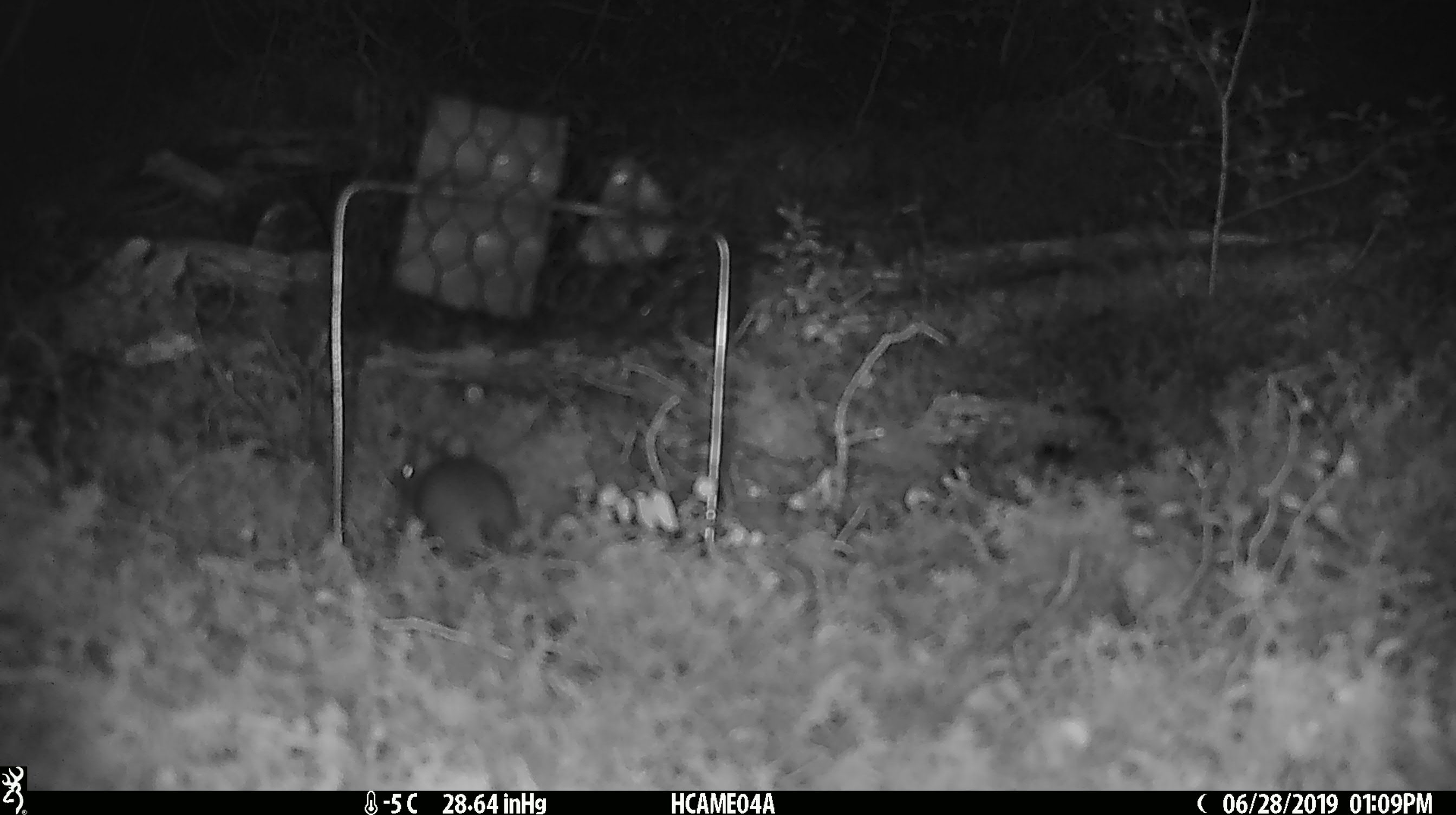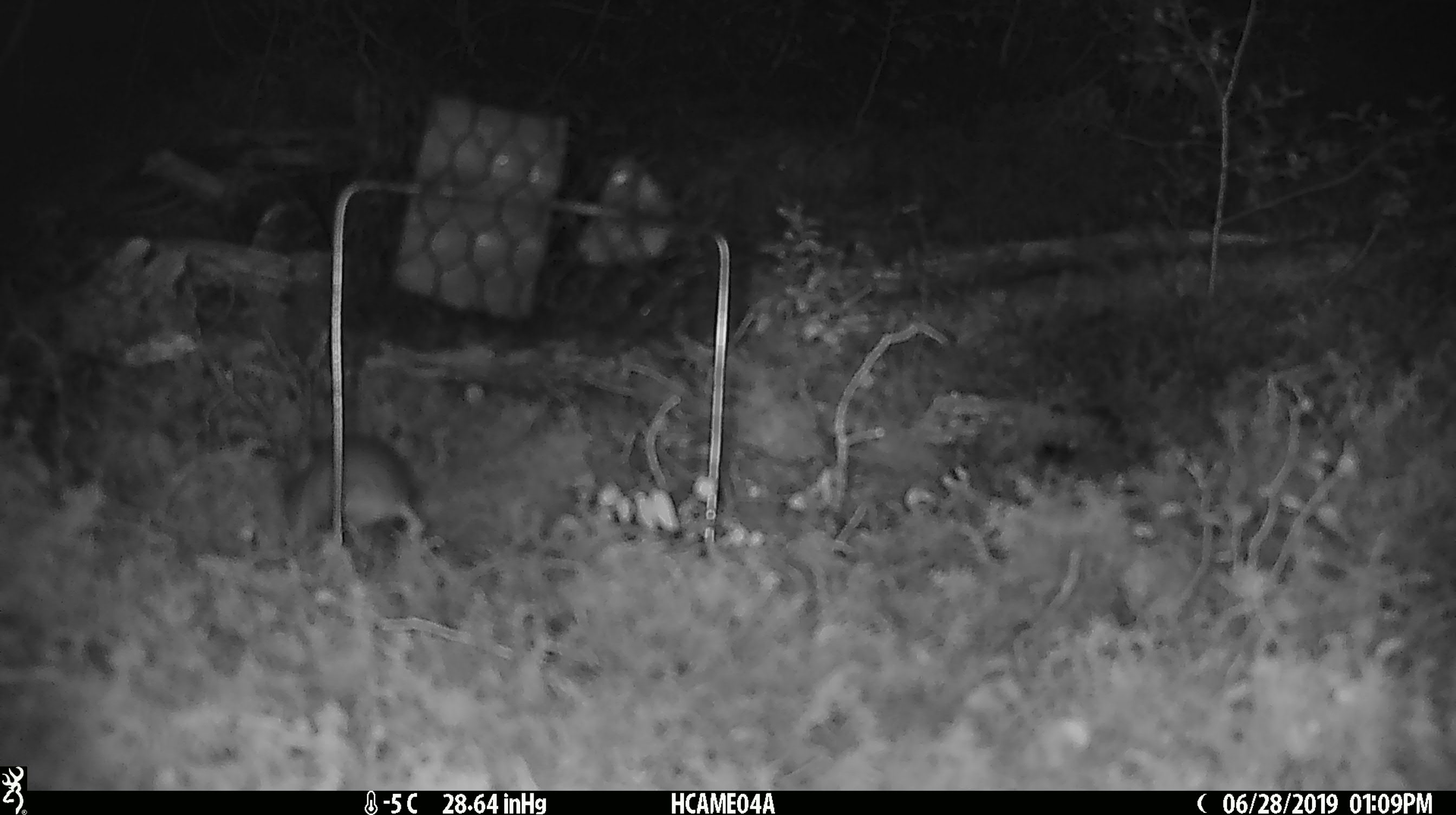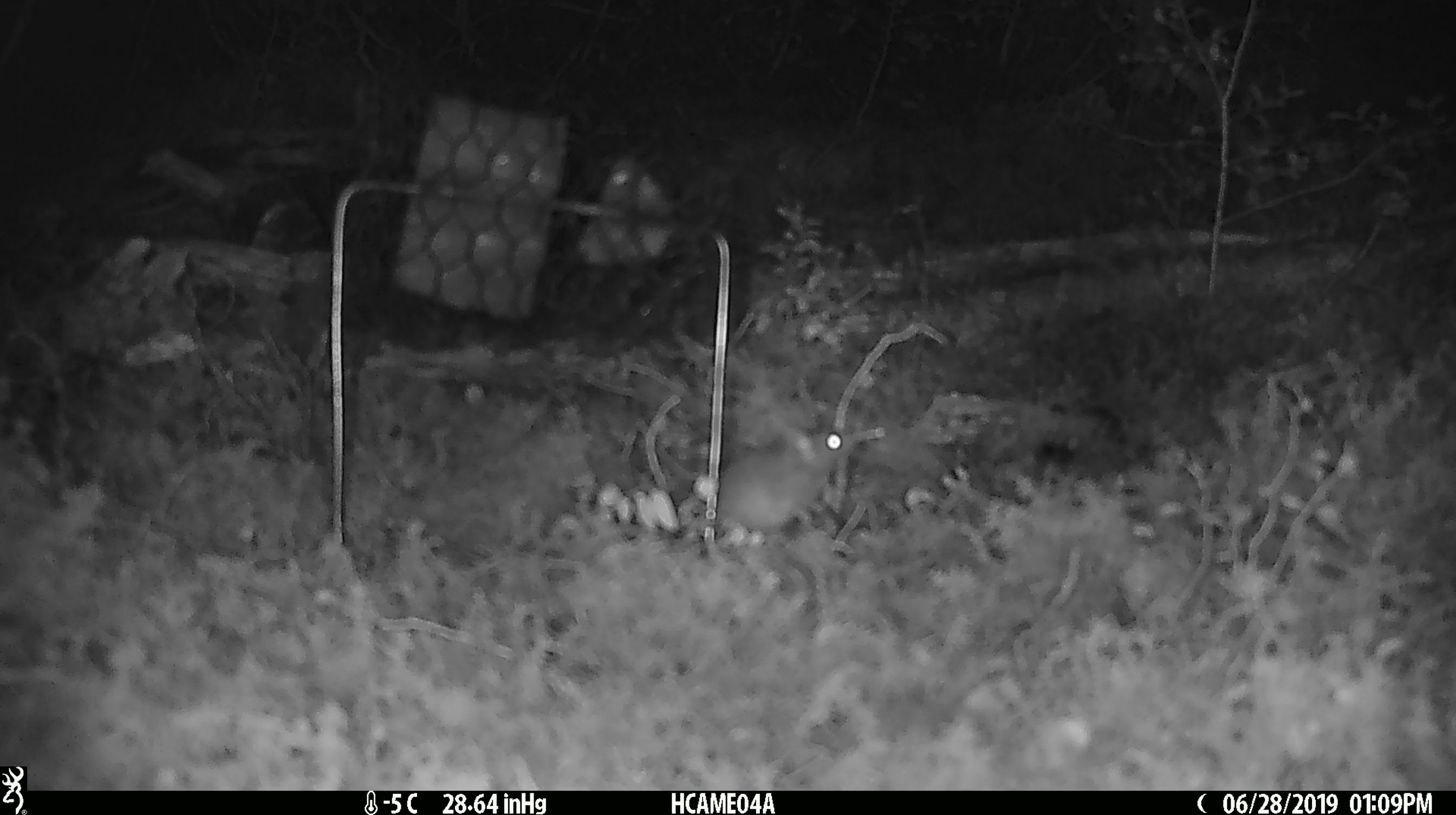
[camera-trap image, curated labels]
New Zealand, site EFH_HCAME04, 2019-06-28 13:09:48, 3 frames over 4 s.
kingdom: Animalia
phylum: Chordata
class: Mammalia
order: Rodentia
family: Muridae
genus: Mus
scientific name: Mus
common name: mouse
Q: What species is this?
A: Mouse (Mus).